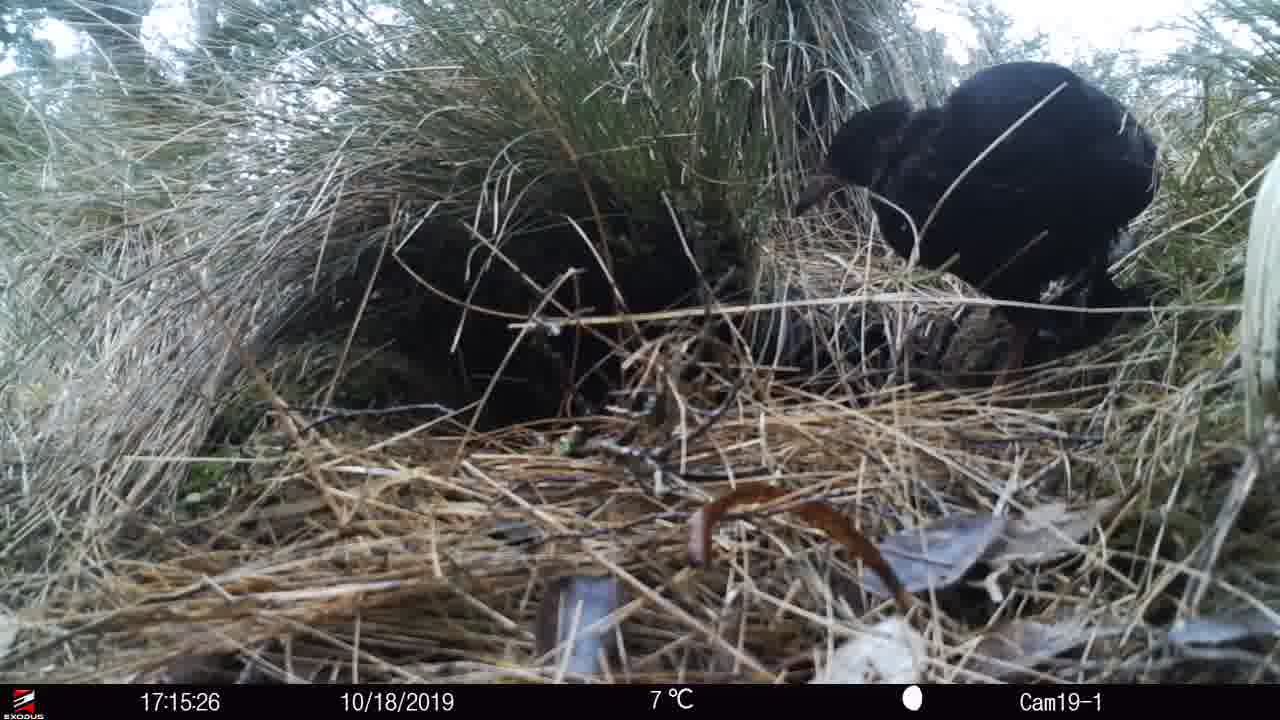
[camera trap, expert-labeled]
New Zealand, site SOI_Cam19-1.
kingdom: Animalia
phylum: Chordata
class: Aves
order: Gruiformes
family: Rallidae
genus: Gallirallus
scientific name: Gallirallus australis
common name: weka